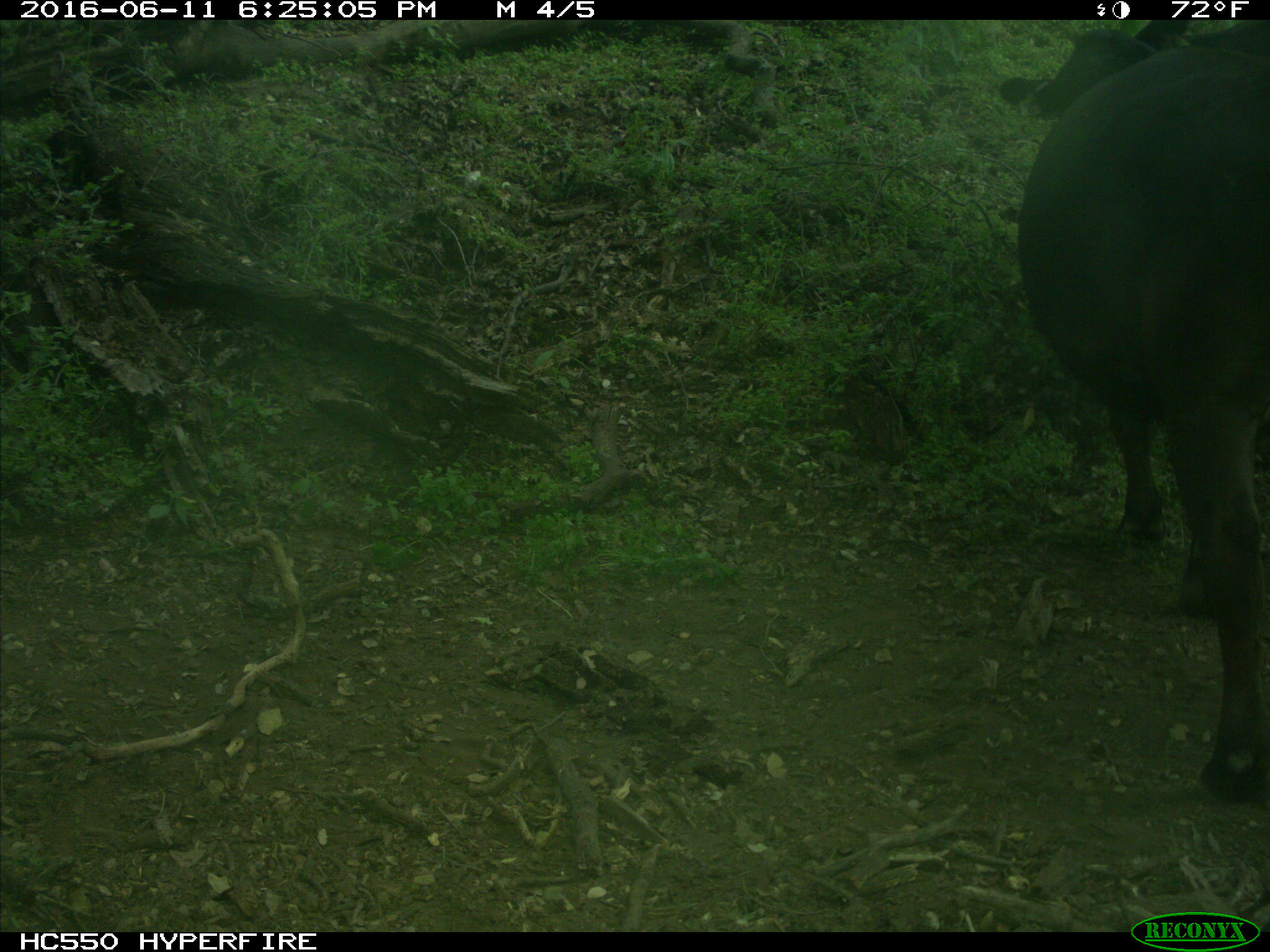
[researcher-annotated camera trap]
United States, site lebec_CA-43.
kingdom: Animalia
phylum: Chordata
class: Mammalia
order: Artiodactyla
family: Bovidae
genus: Bos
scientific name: Bos taurus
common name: domestic cow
Bos taurus (domestic cow).